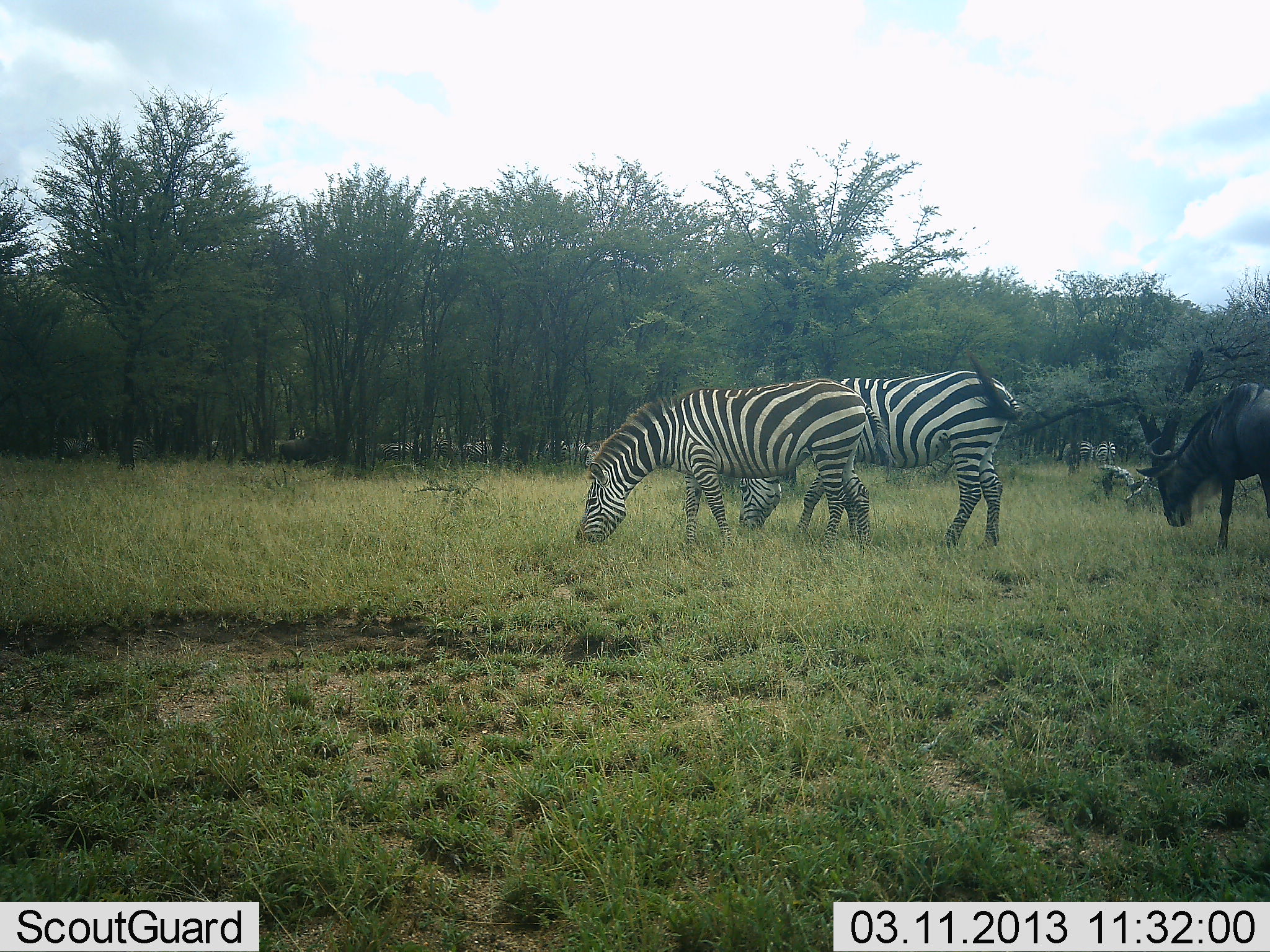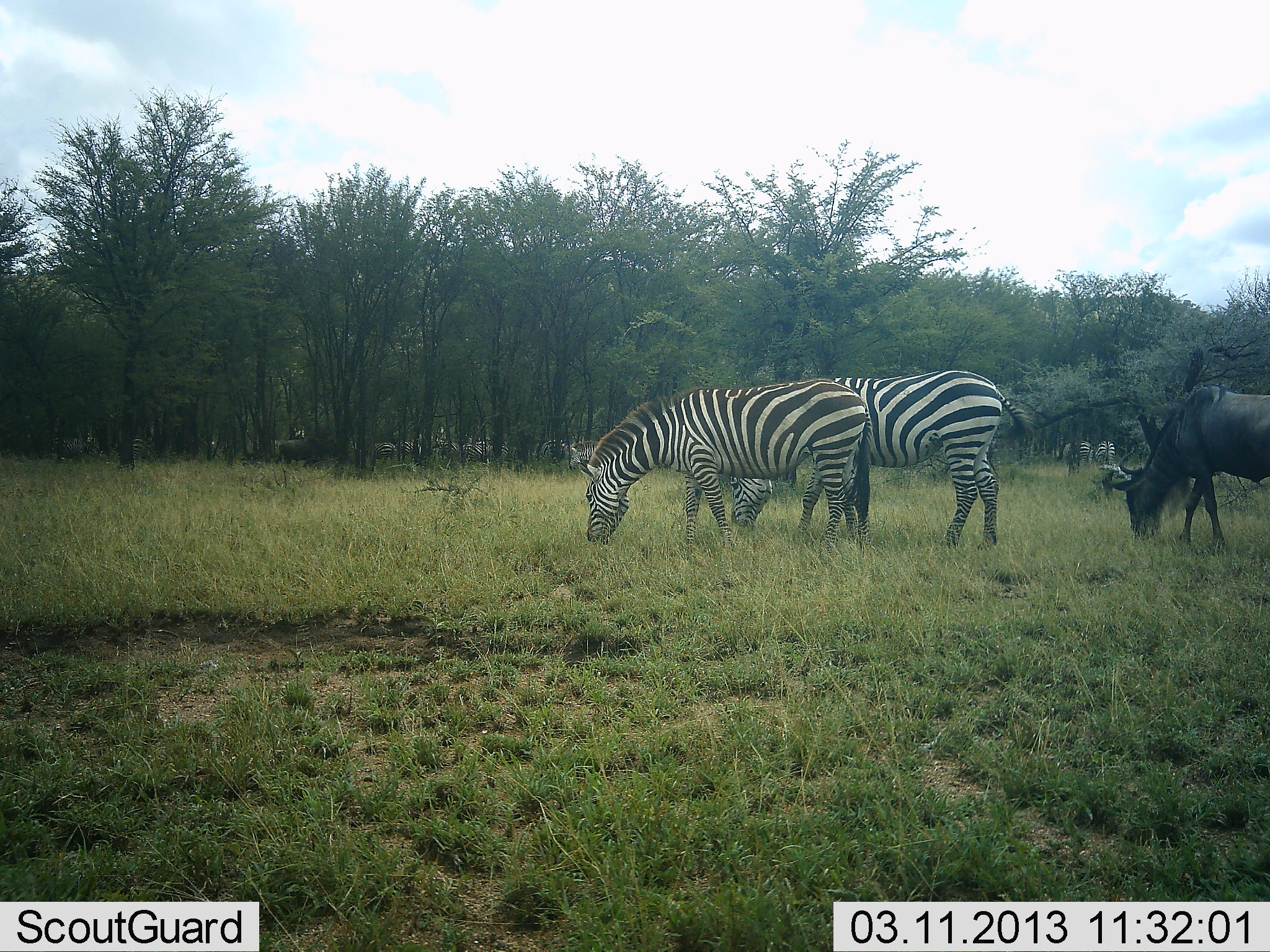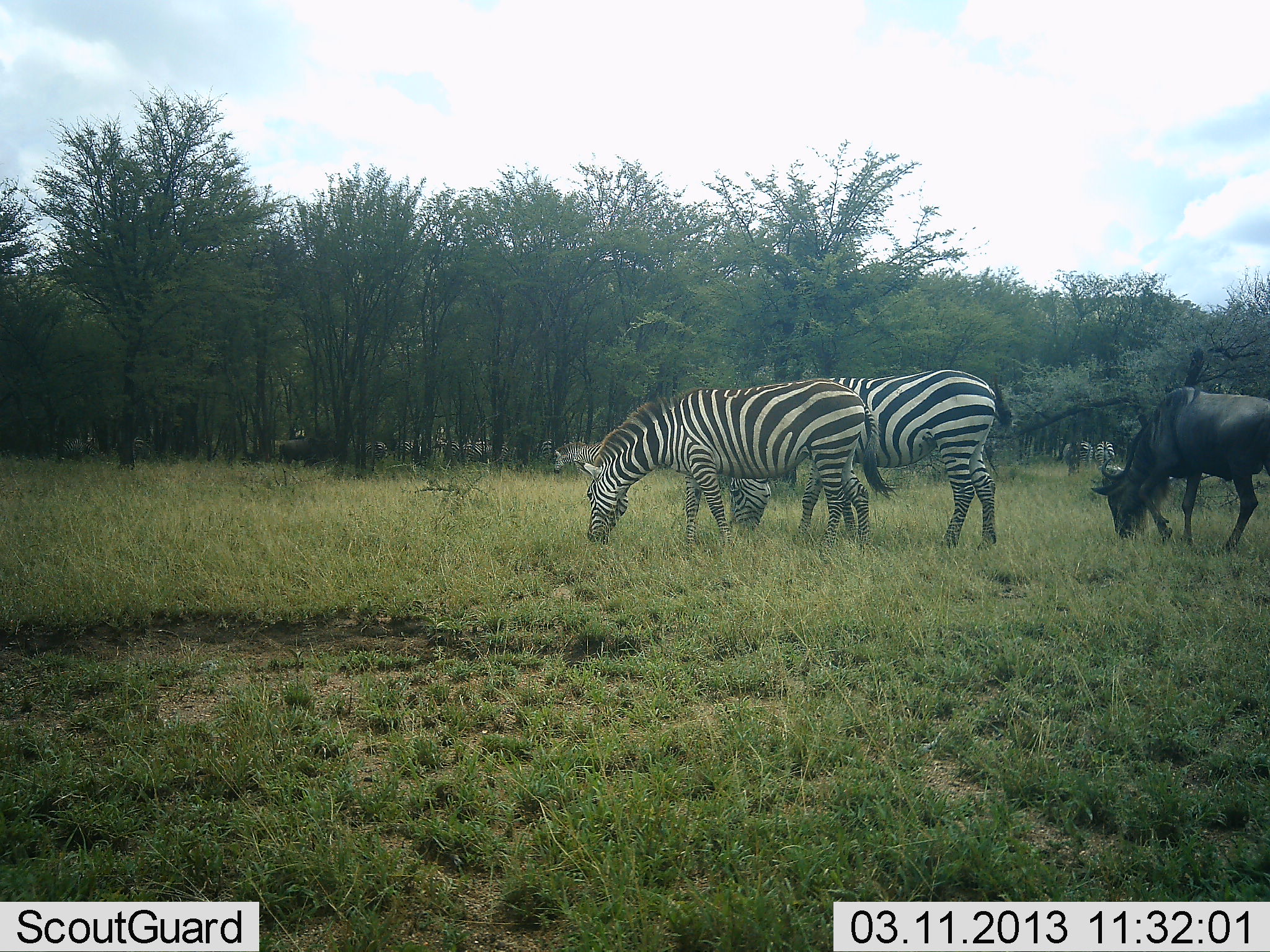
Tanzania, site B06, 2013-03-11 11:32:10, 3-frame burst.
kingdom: Animalia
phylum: Chordata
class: Mammalia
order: Artiodactyla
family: Bovidae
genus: Connochaetes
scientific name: Connochaetes taurinus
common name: blue wildebeest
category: wildebeest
Wildebeest (blue wildebeest) (Connochaetes taurinus), count 1. Behavior (volunteer vote fractions): standing 41%, resting 0%, moving 24%, interacting 0%. Young present (vote fraction): 6%. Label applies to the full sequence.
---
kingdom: Animalia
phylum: Chordata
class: Mammalia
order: Perissodactyla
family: Equidae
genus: Equus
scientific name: Equus quagga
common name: plains zebra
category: zebra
Zebra (plains zebra) (Equus quagga), count 4. Behavior (volunteer vote fractions): standing 58%, resting 0%, moving 11%, interacting 0%. Young present (vote fraction): 5%. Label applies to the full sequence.